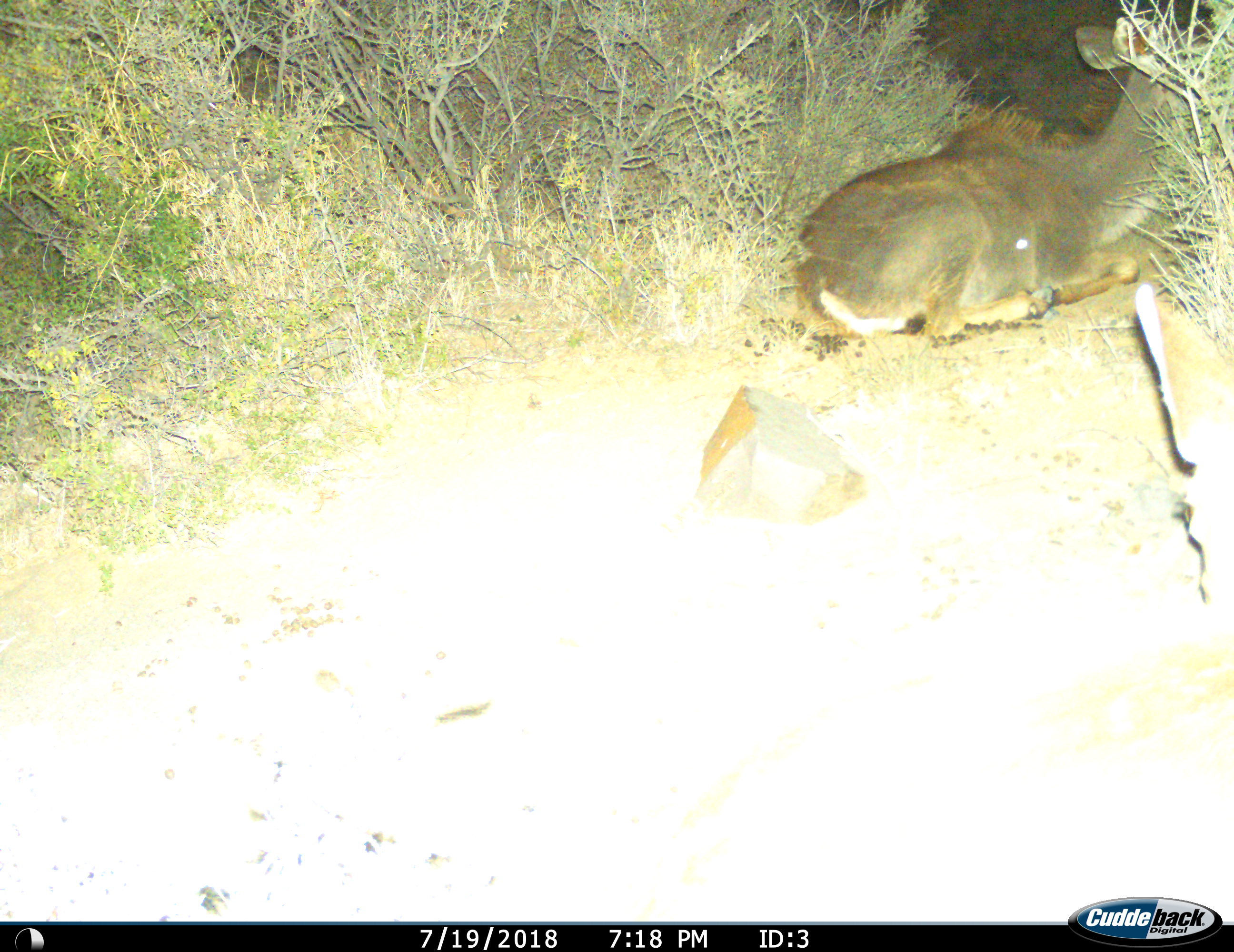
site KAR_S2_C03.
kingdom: Animalia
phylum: Chordata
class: Mammalia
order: Artiodactyla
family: Bovidae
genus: Tragelaphus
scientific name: Tragelaphus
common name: kudu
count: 1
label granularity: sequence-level